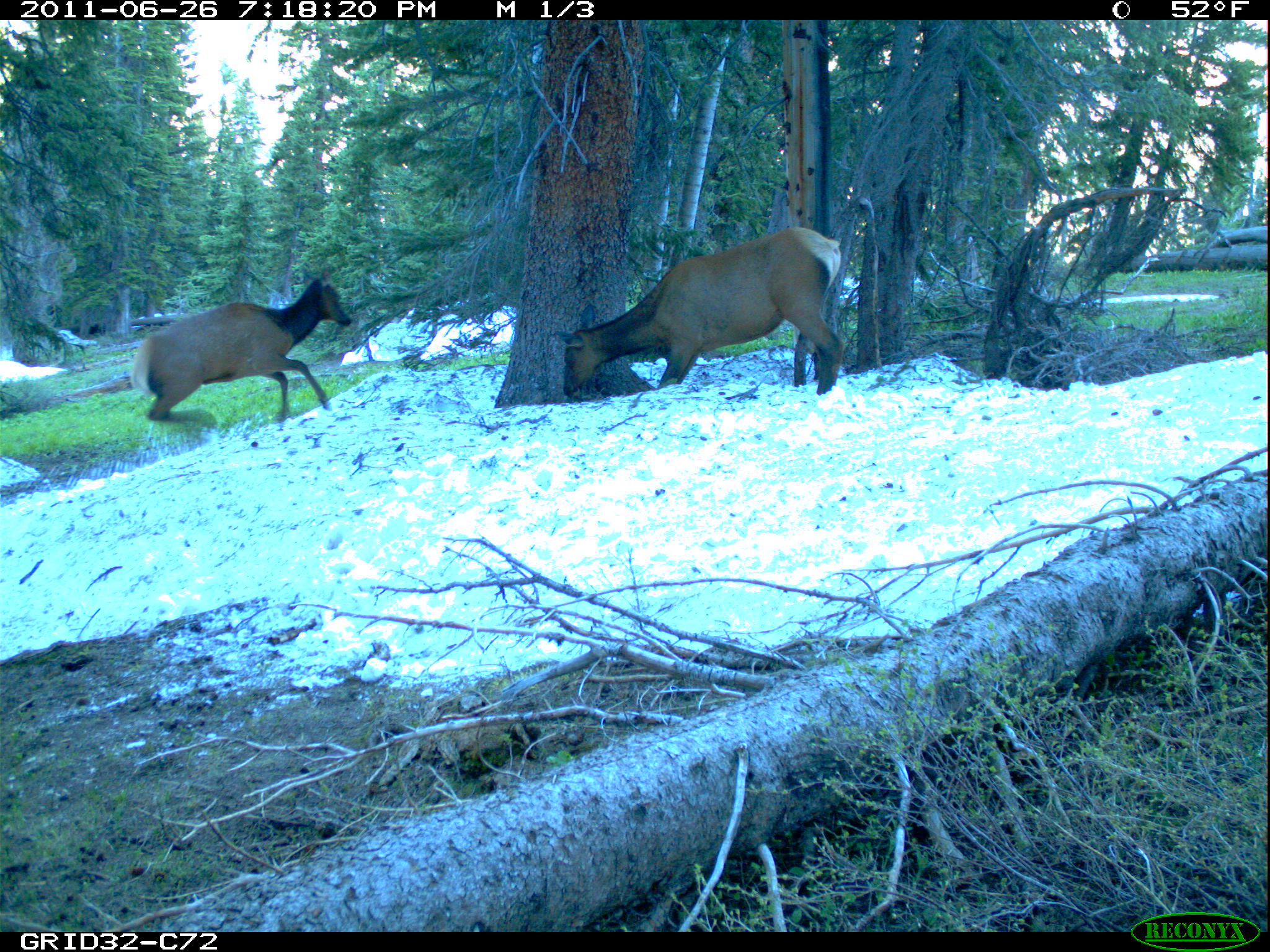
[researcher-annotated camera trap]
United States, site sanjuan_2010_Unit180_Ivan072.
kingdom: Animalia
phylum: Chordata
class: Mammalia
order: Artiodactyla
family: Cervidae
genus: Cervus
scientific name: Cervus elaphus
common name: red deer